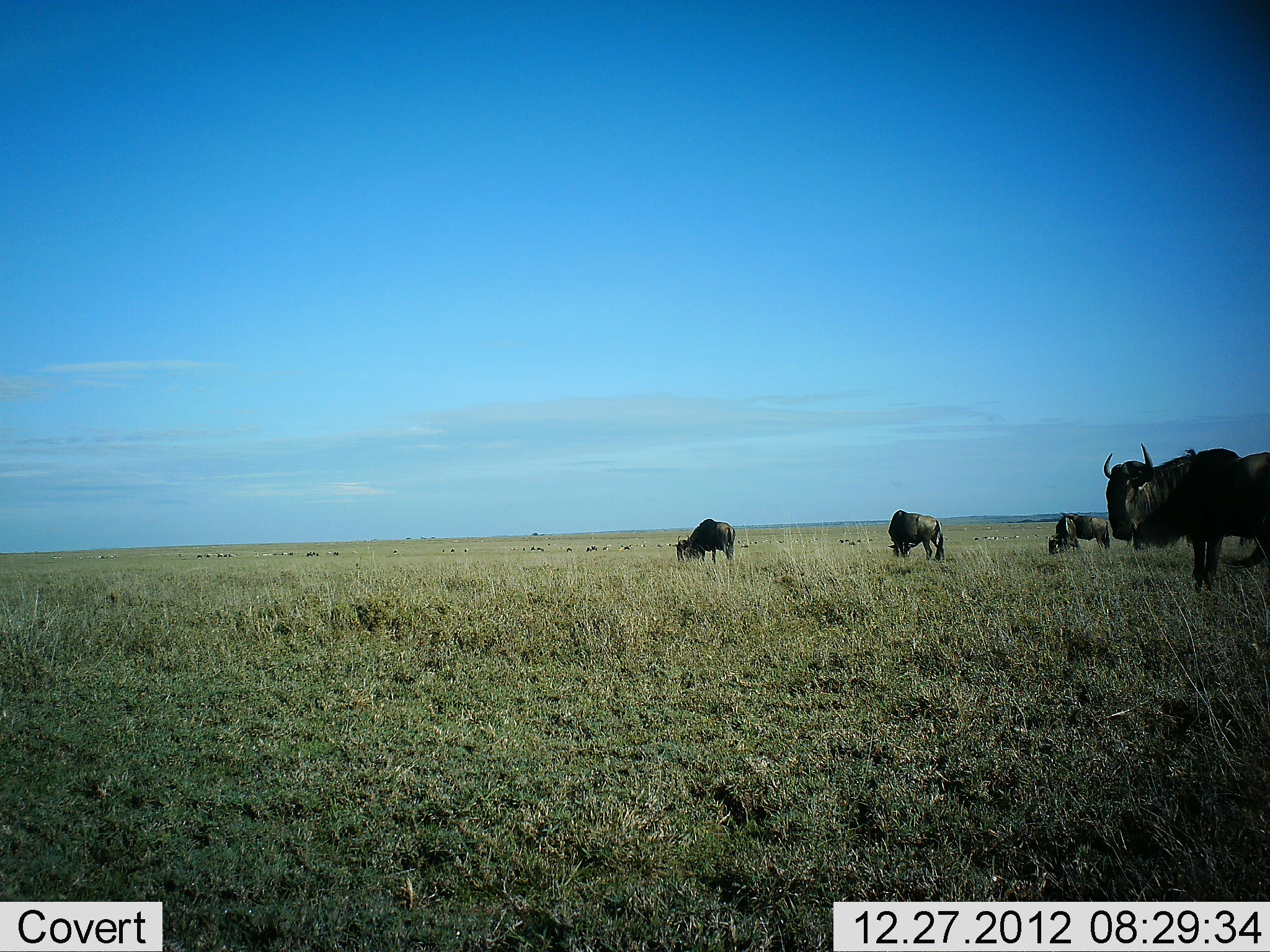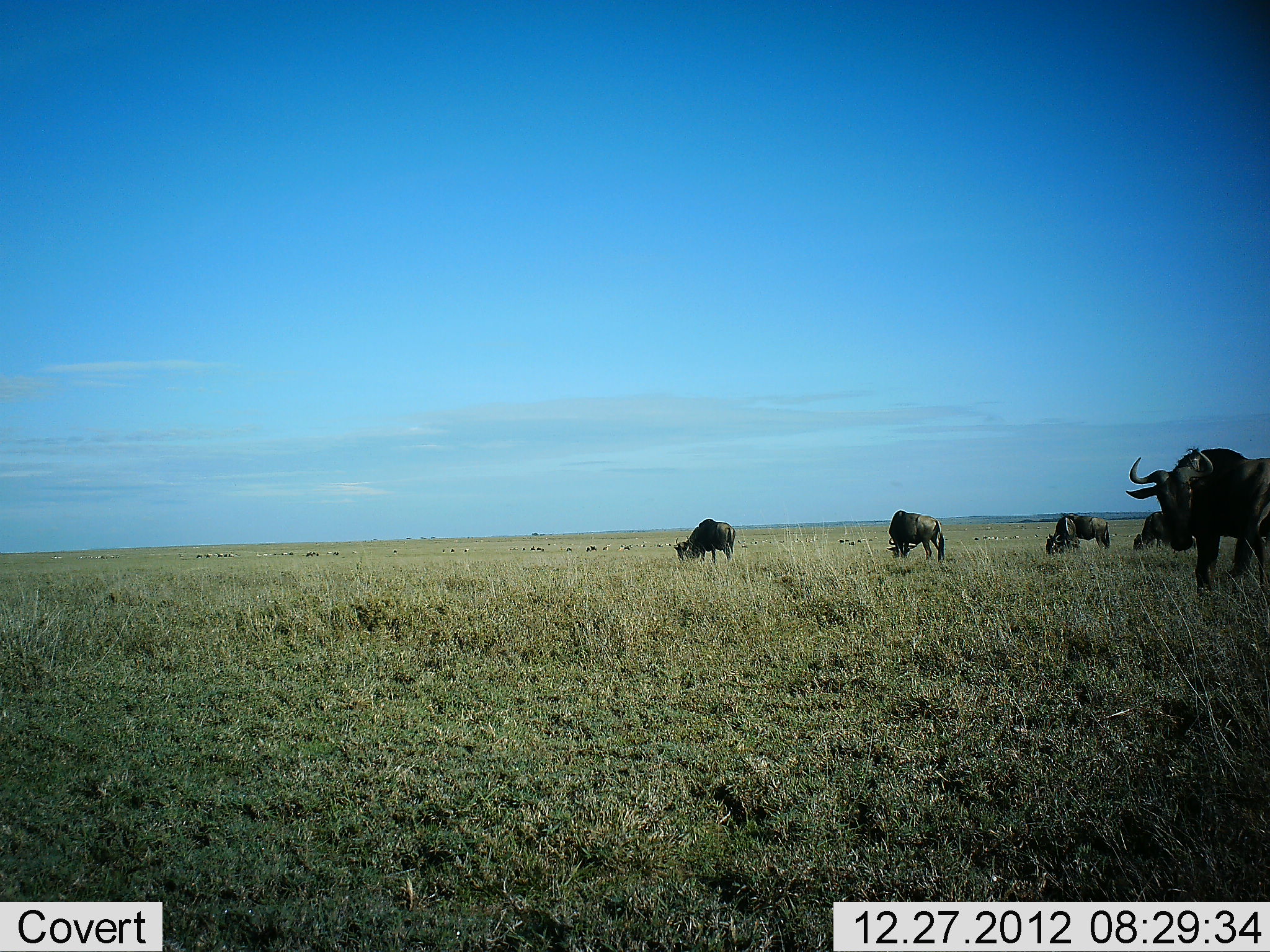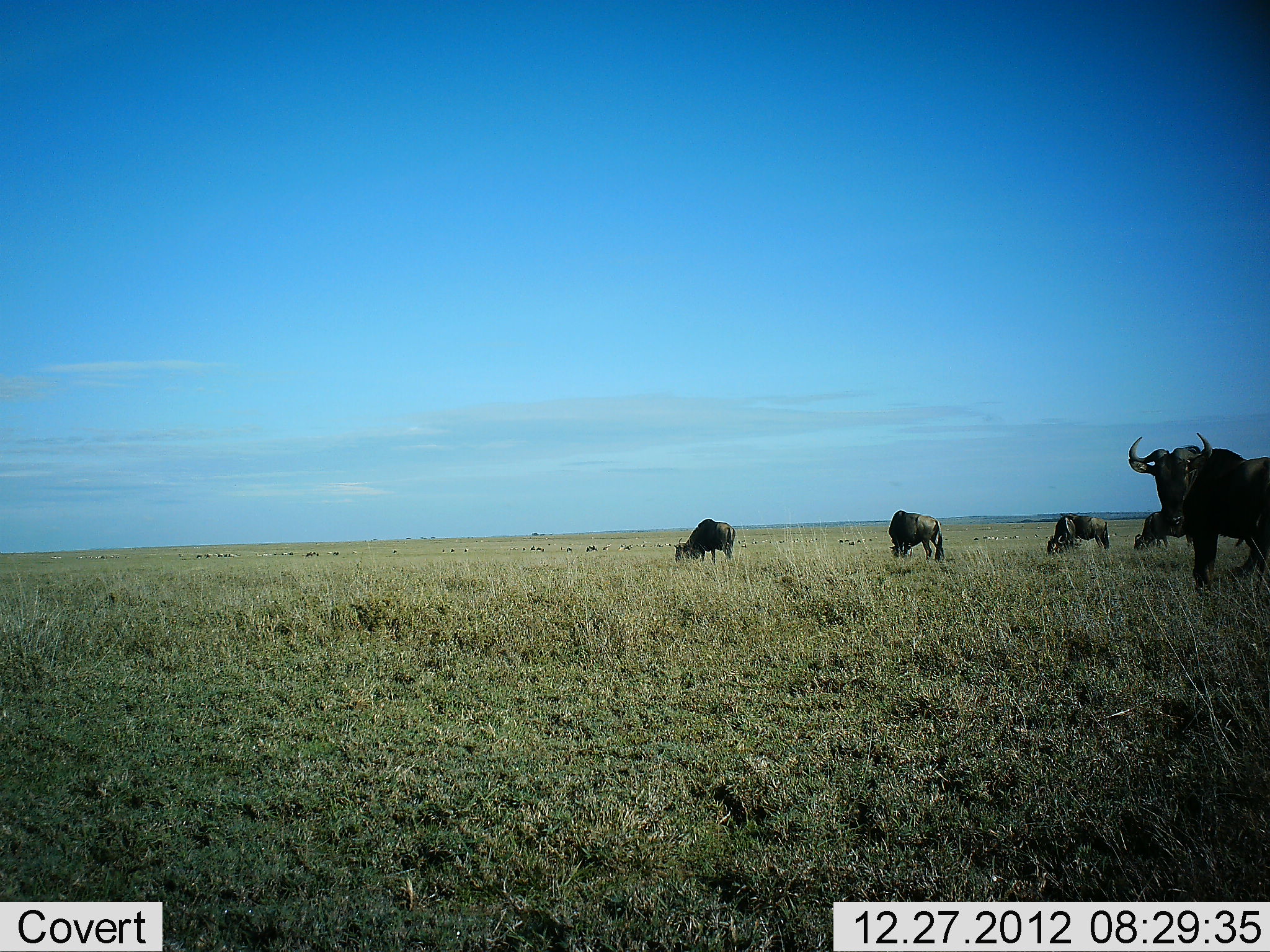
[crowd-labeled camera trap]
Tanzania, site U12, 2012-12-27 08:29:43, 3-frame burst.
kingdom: Animalia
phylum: Chordata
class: Mammalia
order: Artiodactyla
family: Bovidae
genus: Connochaetes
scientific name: Connochaetes taurinus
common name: blue wildebeest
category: wildebeest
Wildebeest (blue wildebeest) (Connochaetes taurinus), count 5. Behavior (volunteer vote fractions): standing 40%, resting 0%, moving 20%, interacting 0%. Young present (vote fraction): 0%. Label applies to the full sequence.